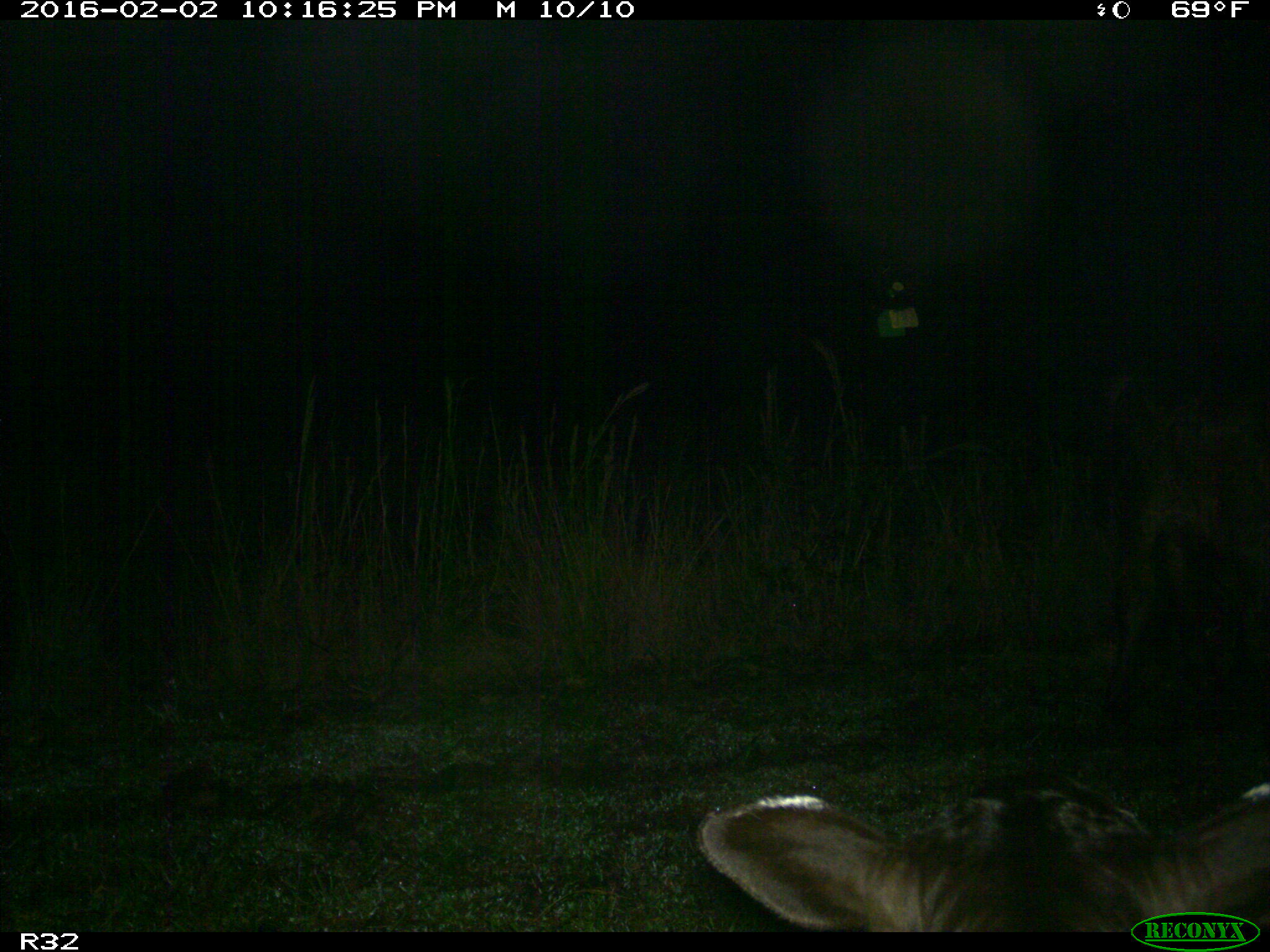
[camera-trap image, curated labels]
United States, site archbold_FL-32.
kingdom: Animalia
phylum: Chordata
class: Mammalia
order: Artiodactyla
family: Bovidae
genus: Bos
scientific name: Bos taurus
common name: domestic cow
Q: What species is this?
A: Bos taurus (domestic cow).